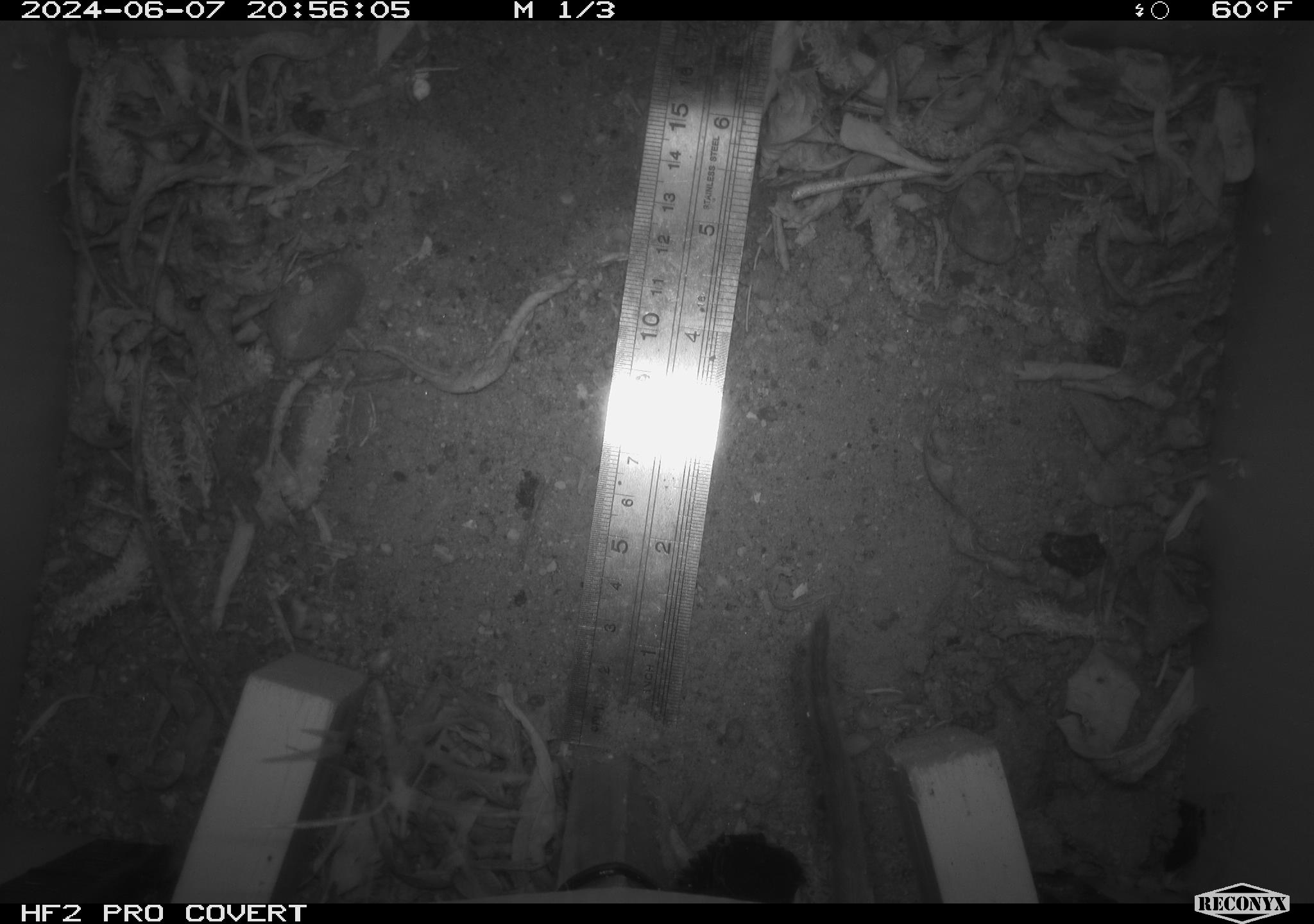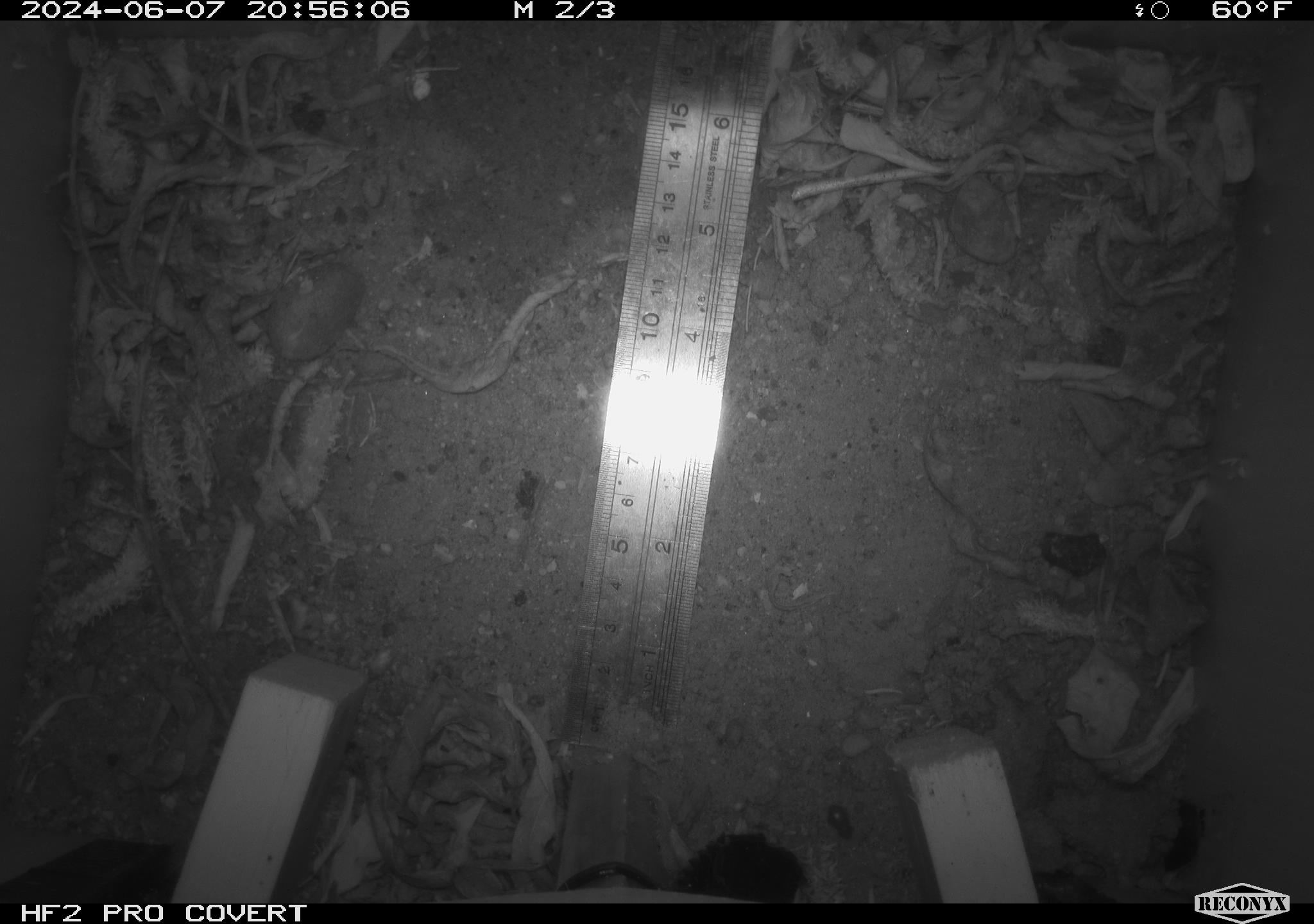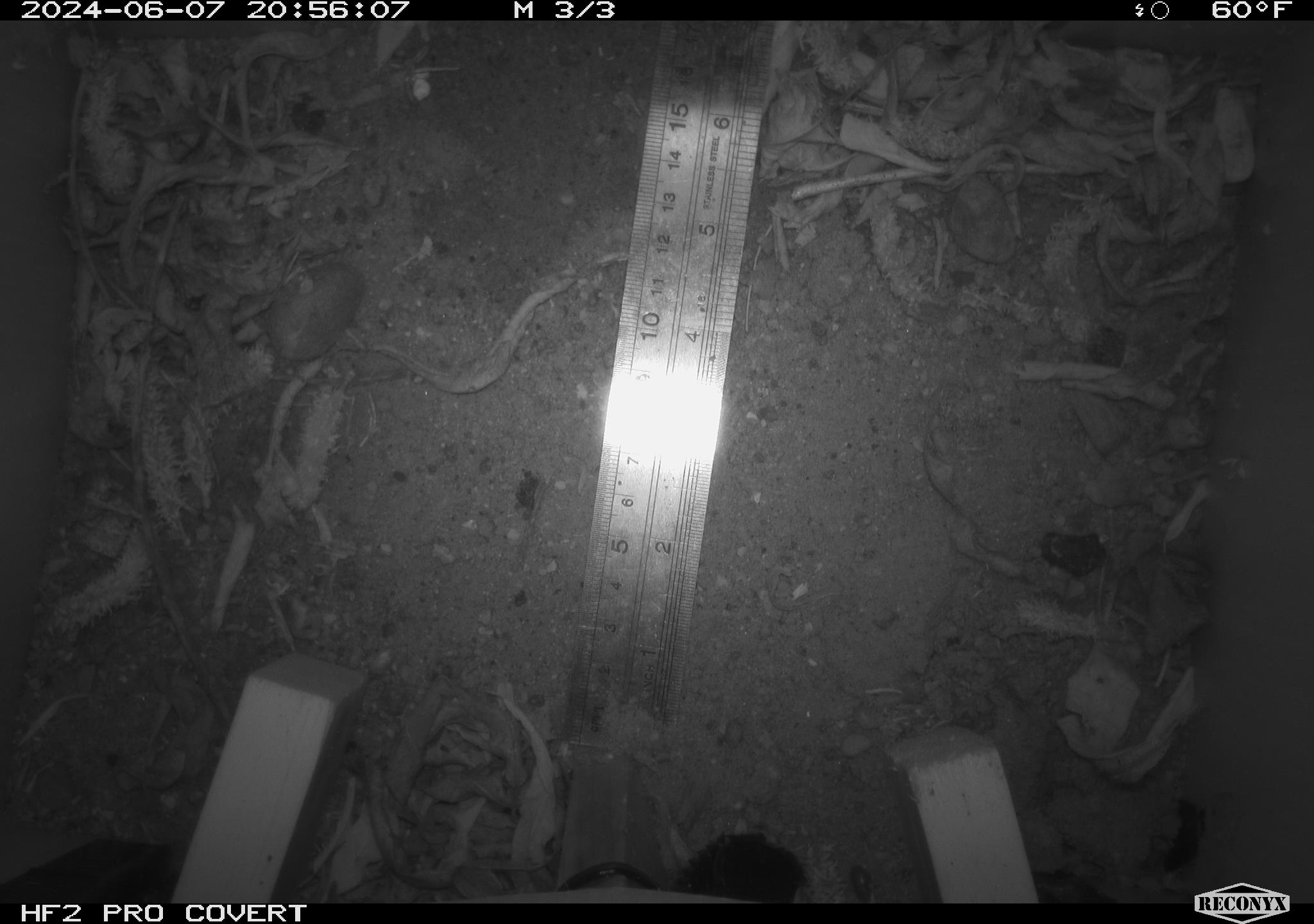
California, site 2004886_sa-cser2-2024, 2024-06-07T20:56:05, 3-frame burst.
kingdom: Animalia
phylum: Chordata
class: Mammalia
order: Rodentia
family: Muridae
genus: Rattus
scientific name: Rattus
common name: rat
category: rattus species